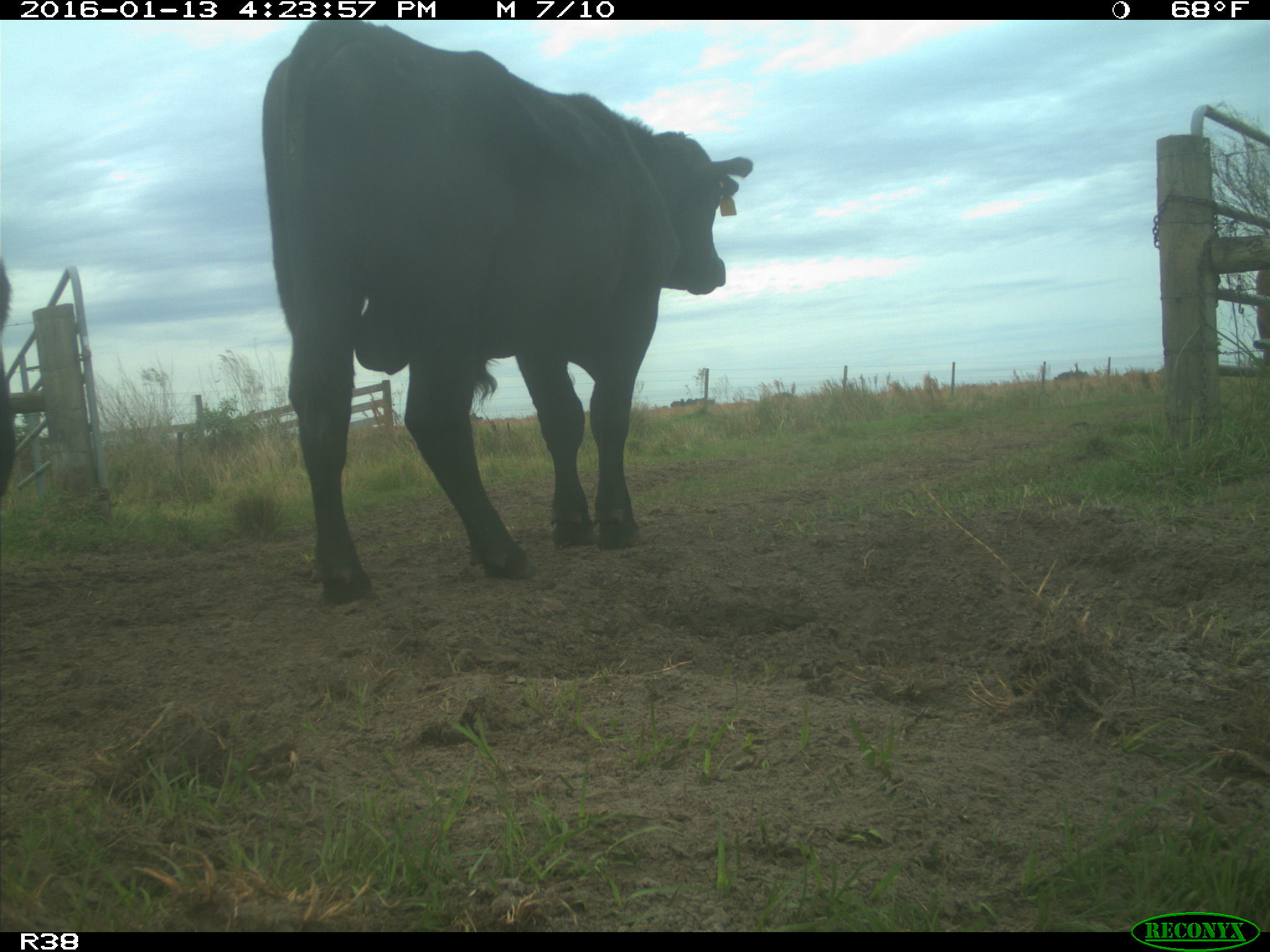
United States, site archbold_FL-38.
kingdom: Animalia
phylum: Chordata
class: Mammalia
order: Artiodactyla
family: Bovidae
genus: Bos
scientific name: Bos taurus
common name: domestic cow